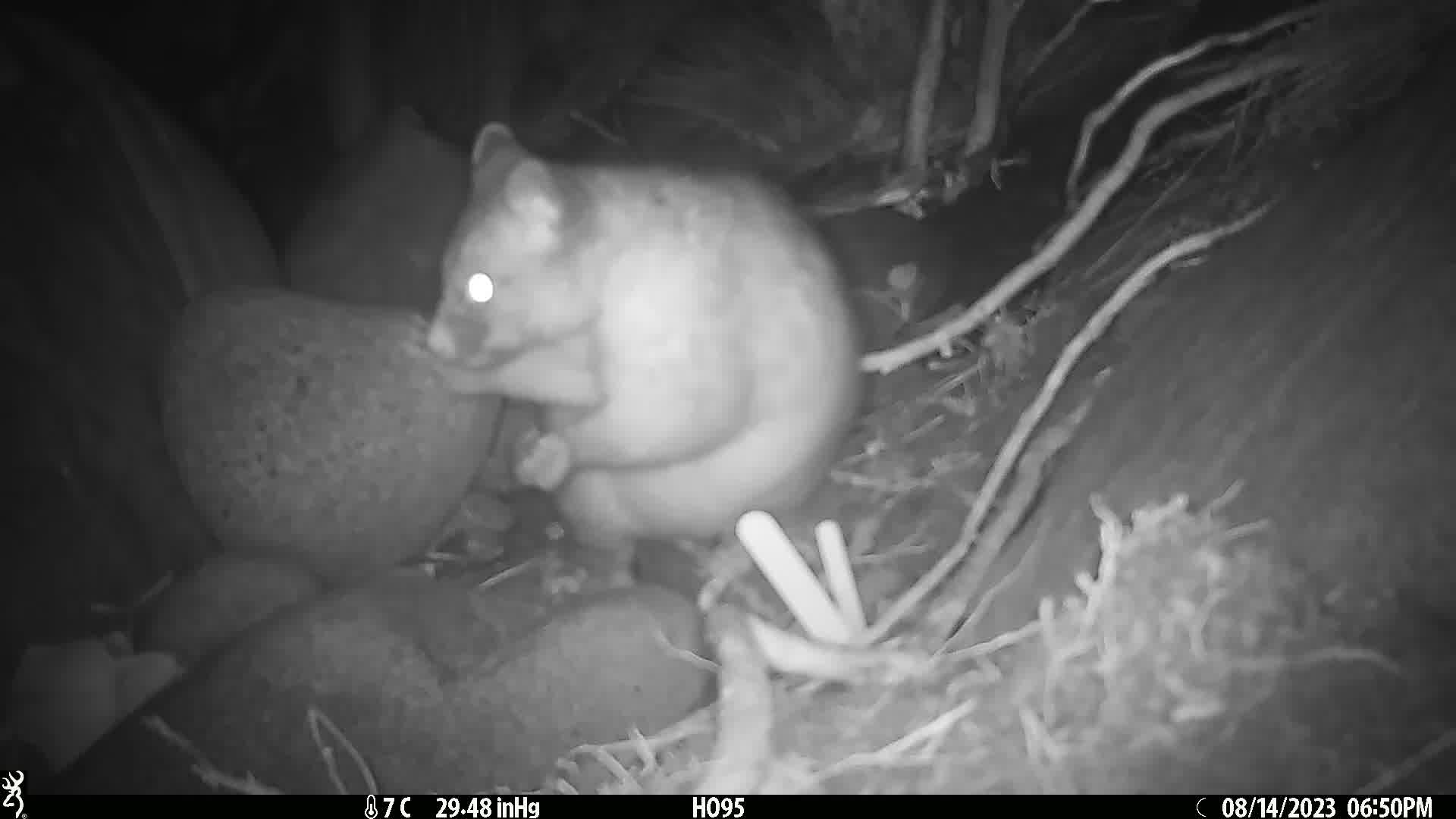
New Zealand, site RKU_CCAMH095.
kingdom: Animalia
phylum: Chordata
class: Mammalia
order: Diprotodontia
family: Phalangeridae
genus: Trichosurus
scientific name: Trichosurus vulpecula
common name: common brushtail possum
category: possum